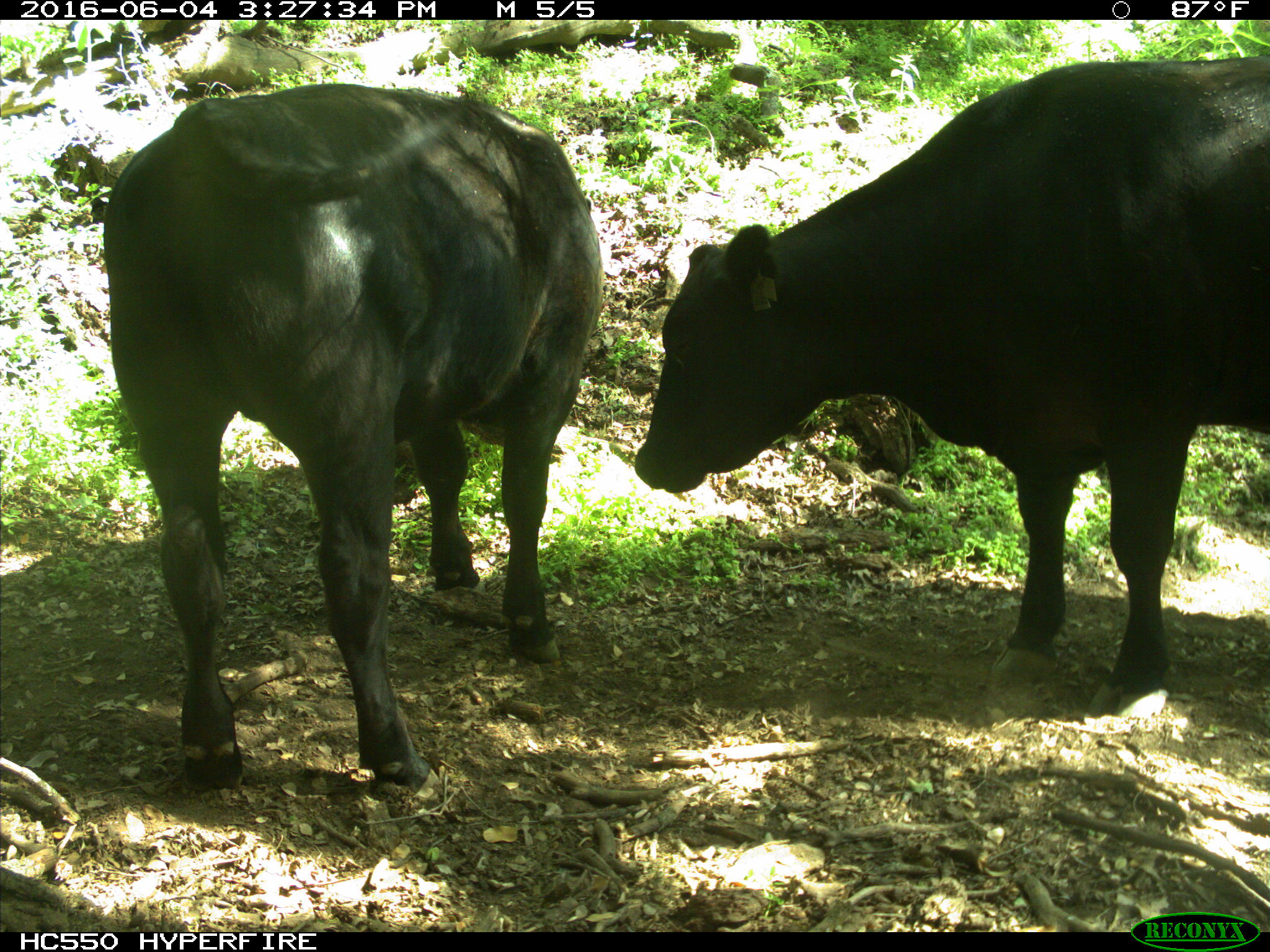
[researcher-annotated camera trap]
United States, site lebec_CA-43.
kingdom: Animalia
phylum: Chordata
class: Mammalia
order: Artiodactyla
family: Bovidae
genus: Bos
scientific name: Bos taurus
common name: domestic cow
Bos taurus (domestic cow).